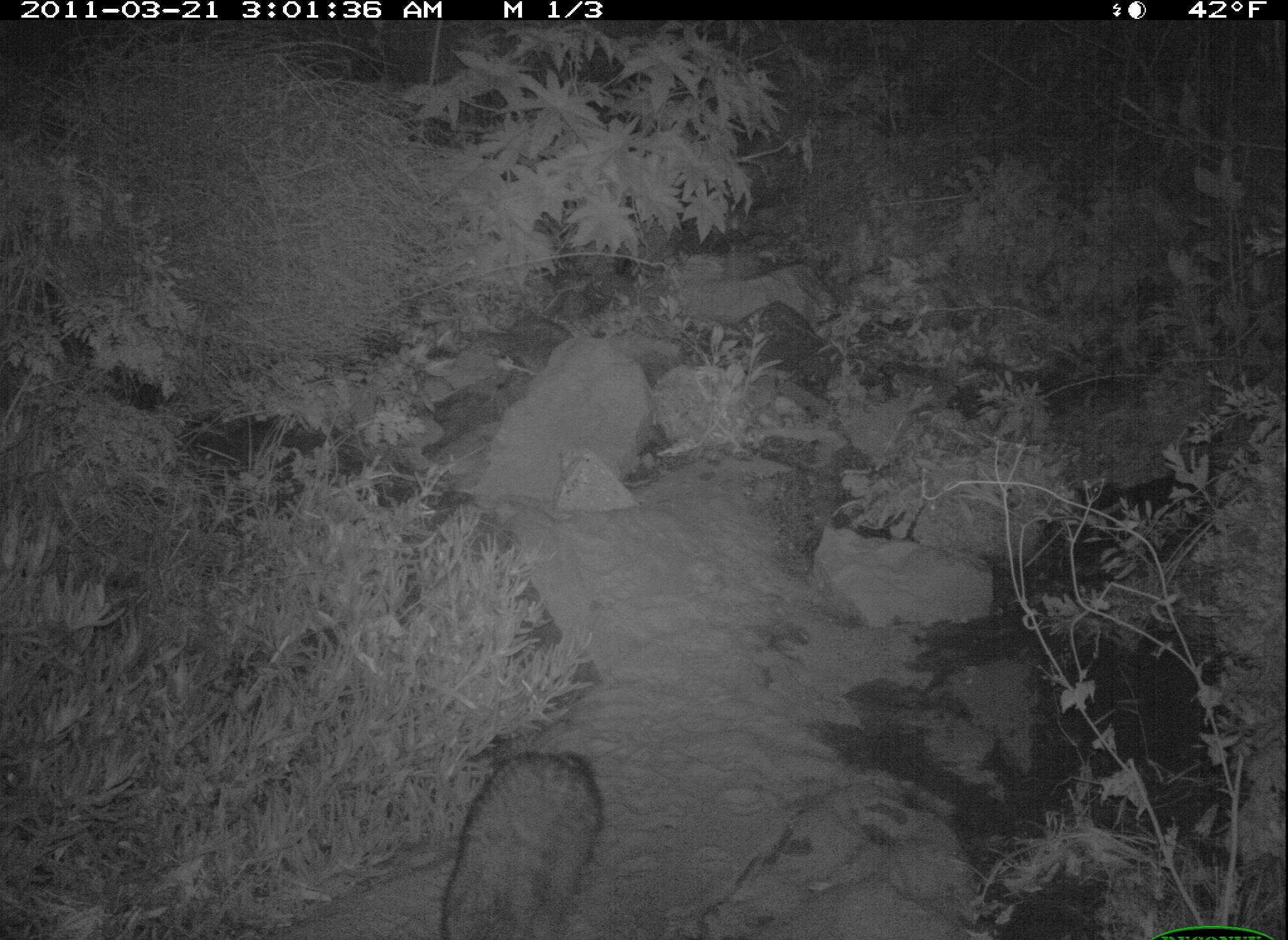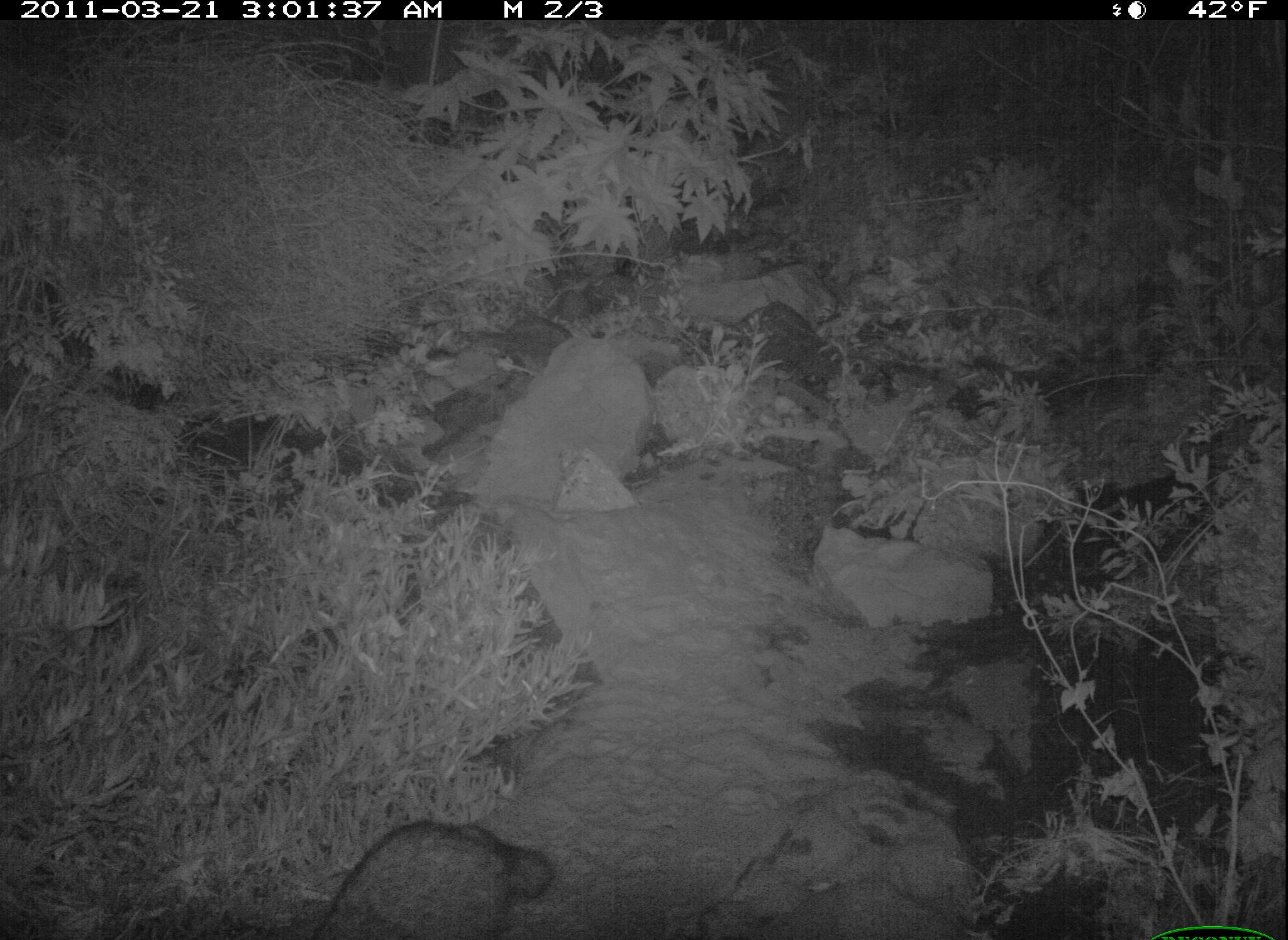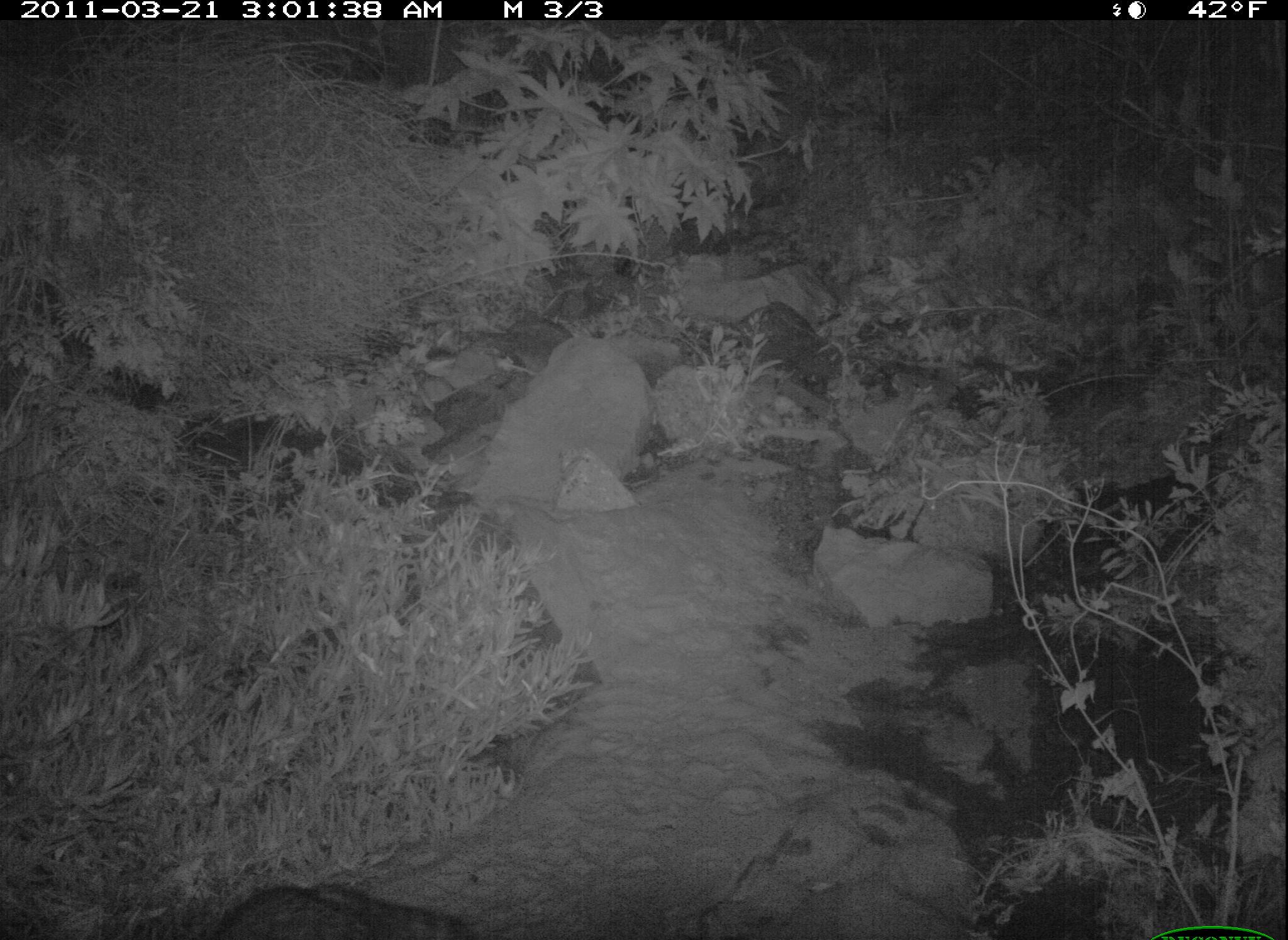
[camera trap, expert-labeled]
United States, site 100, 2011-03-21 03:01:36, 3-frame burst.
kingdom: Animalia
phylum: Chordata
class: Mammalia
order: Carnivora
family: Procyonidae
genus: Procyon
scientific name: Procyon lotor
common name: raccoon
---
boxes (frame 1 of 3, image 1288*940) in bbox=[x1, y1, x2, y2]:
raccoon: bbox=[420, 736, 626, 940]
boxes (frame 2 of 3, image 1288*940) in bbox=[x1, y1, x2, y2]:
raccoon: bbox=[298, 805, 562, 936]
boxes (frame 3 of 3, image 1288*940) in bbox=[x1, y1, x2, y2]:
raccoon: bbox=[164, 841, 485, 940]